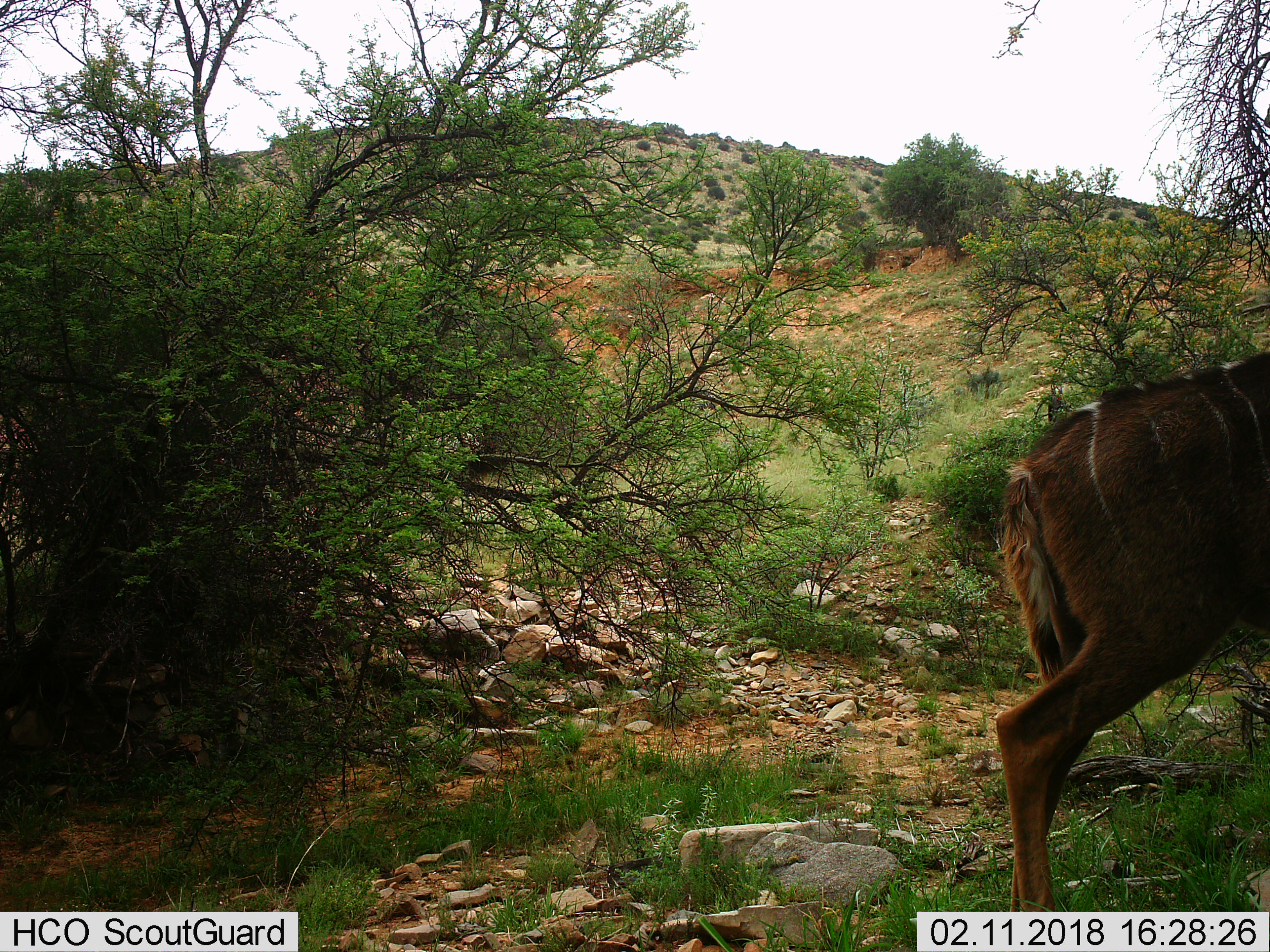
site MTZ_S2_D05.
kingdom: Animalia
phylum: Chordata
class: Mammalia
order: Artiodactyla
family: Bovidae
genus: Tragelaphus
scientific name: Tragelaphus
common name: kudu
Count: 1.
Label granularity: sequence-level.